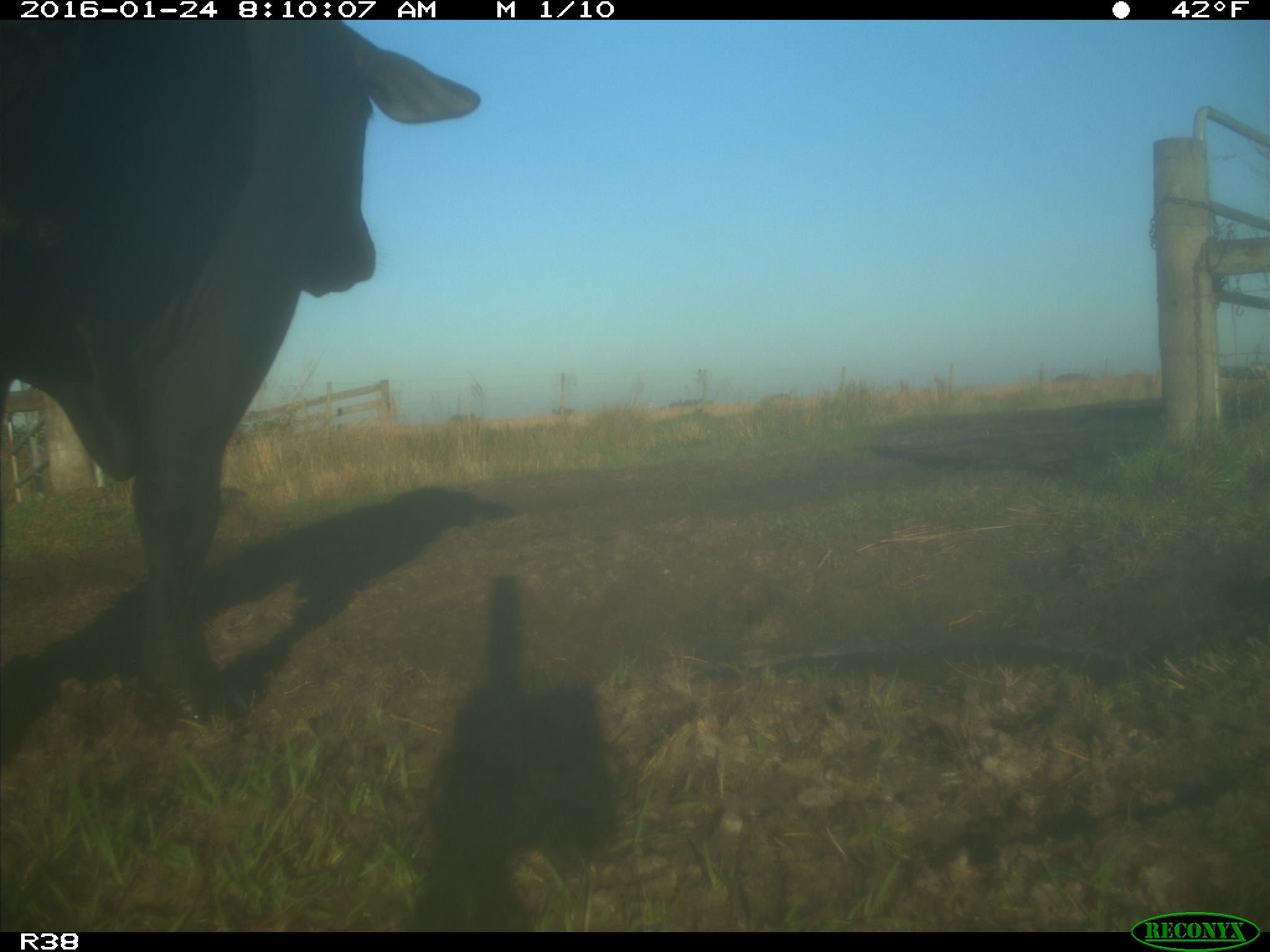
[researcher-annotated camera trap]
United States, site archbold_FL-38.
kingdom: Animalia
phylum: Chordata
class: Mammalia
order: Artiodactyla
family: Bovidae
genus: Bos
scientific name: Bos taurus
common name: domestic cow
Bos taurus (domestic cow).